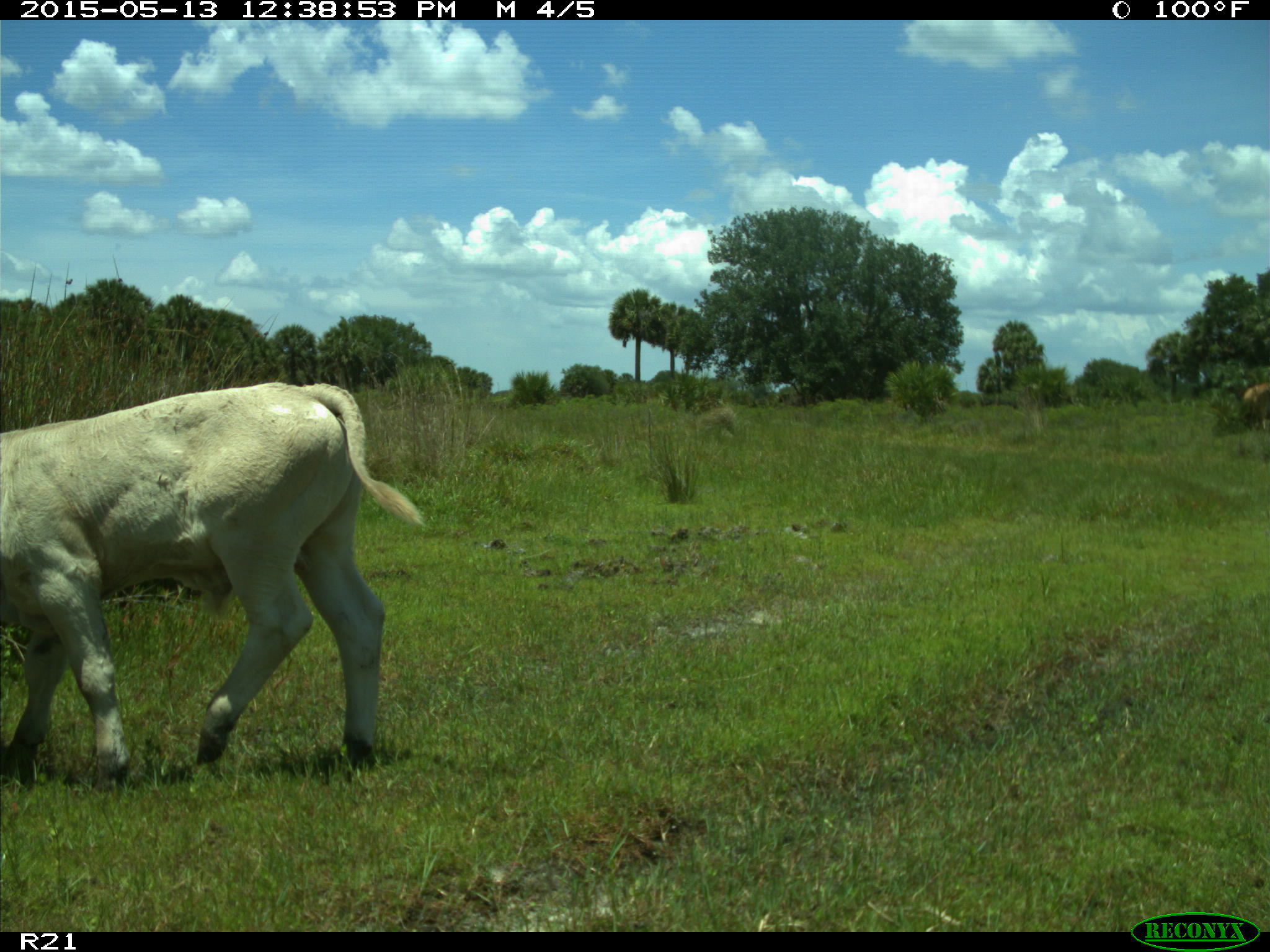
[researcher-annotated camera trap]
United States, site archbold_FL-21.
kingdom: Animalia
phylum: Chordata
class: Mammalia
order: Artiodactyla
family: Bovidae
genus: Bos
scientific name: Bos taurus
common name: domestic cow